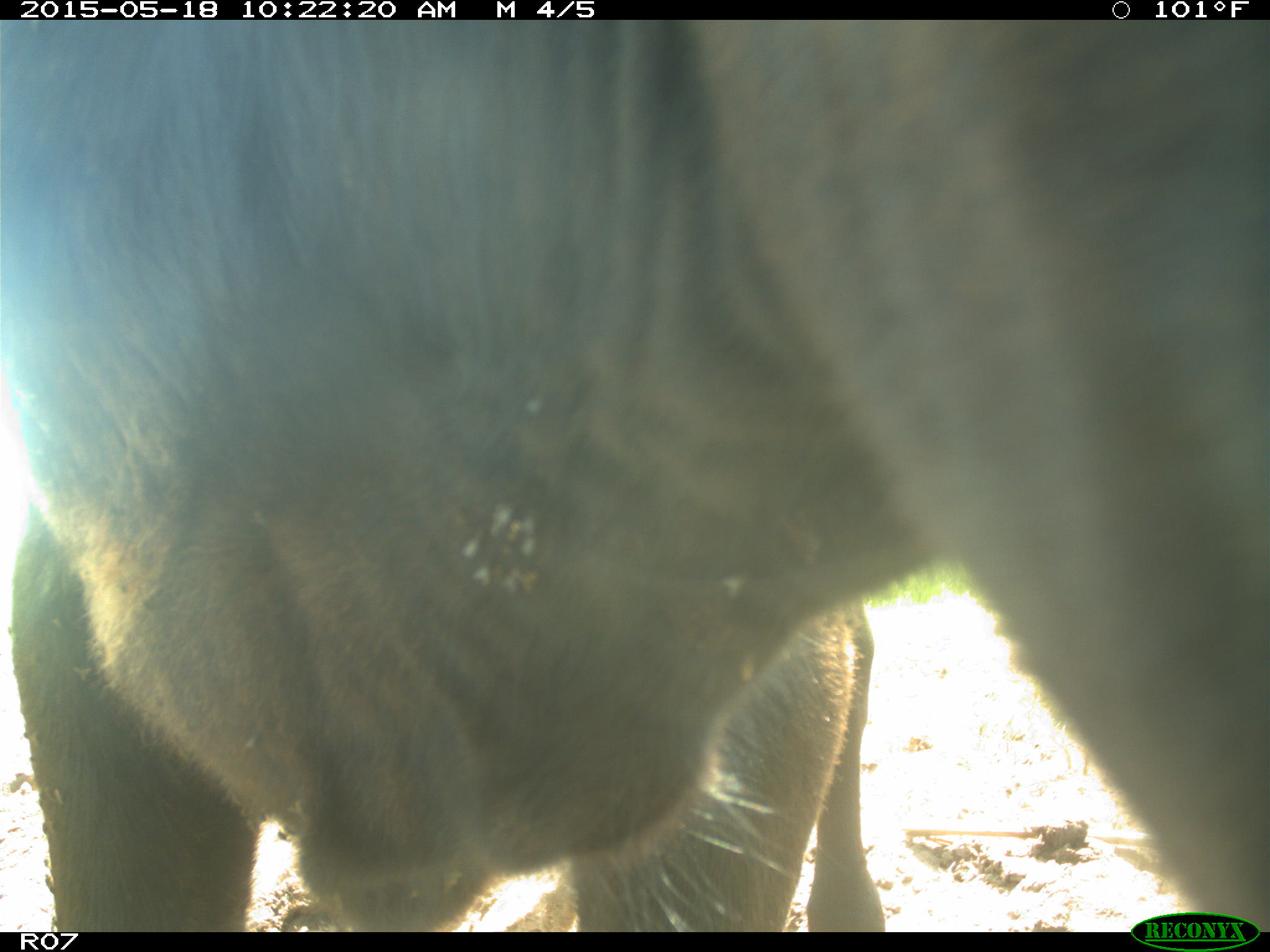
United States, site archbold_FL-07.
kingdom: Animalia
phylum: Chordata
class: Mammalia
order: Artiodactyla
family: Bovidae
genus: Bos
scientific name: Bos taurus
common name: domestic cow